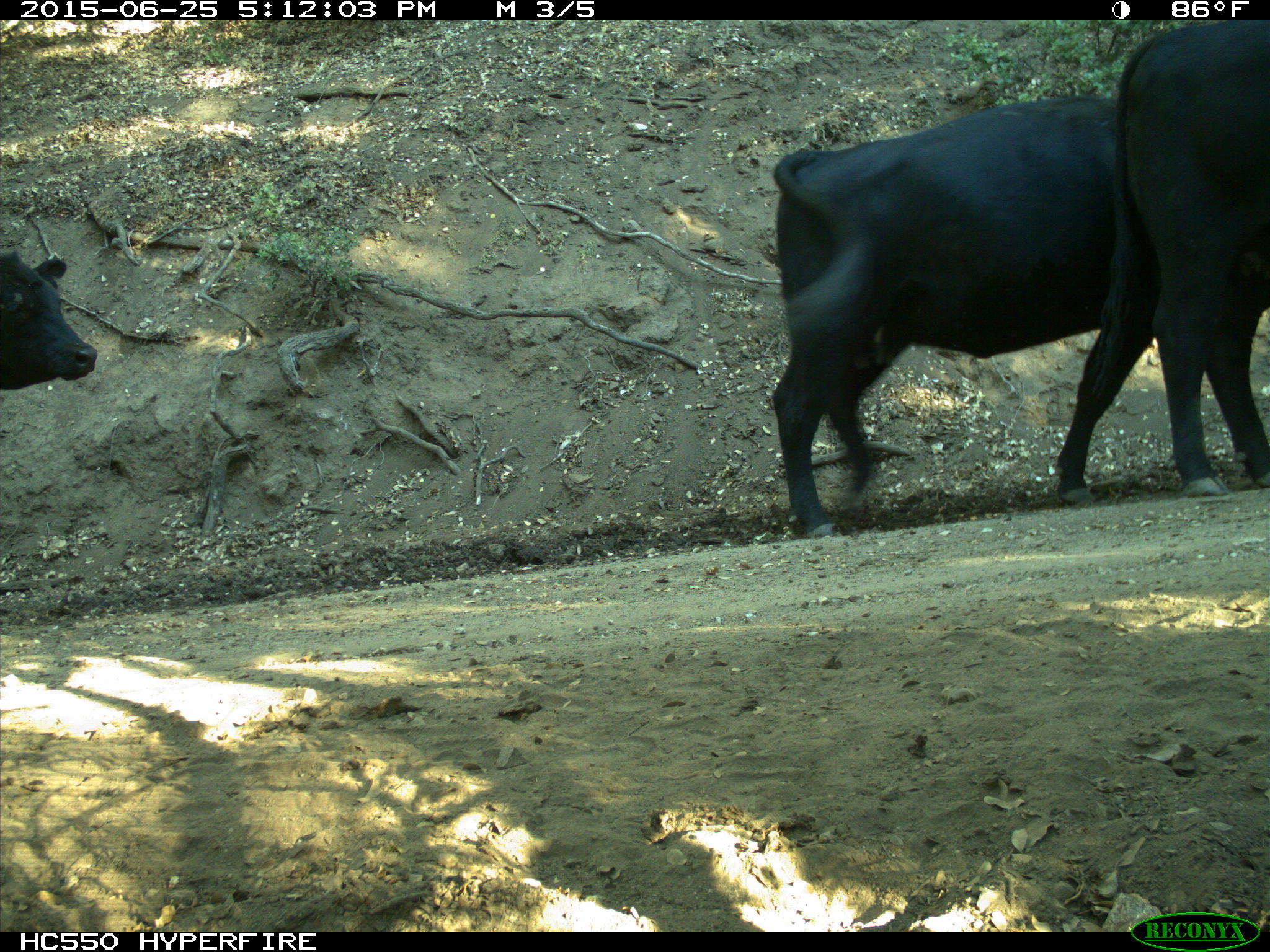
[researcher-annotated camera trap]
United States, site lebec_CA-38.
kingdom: Animalia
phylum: Chordata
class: Mammalia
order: Artiodactyla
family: Bovidae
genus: Bos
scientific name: Bos taurus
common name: domestic cow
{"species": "Bos taurus (domestic cow)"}